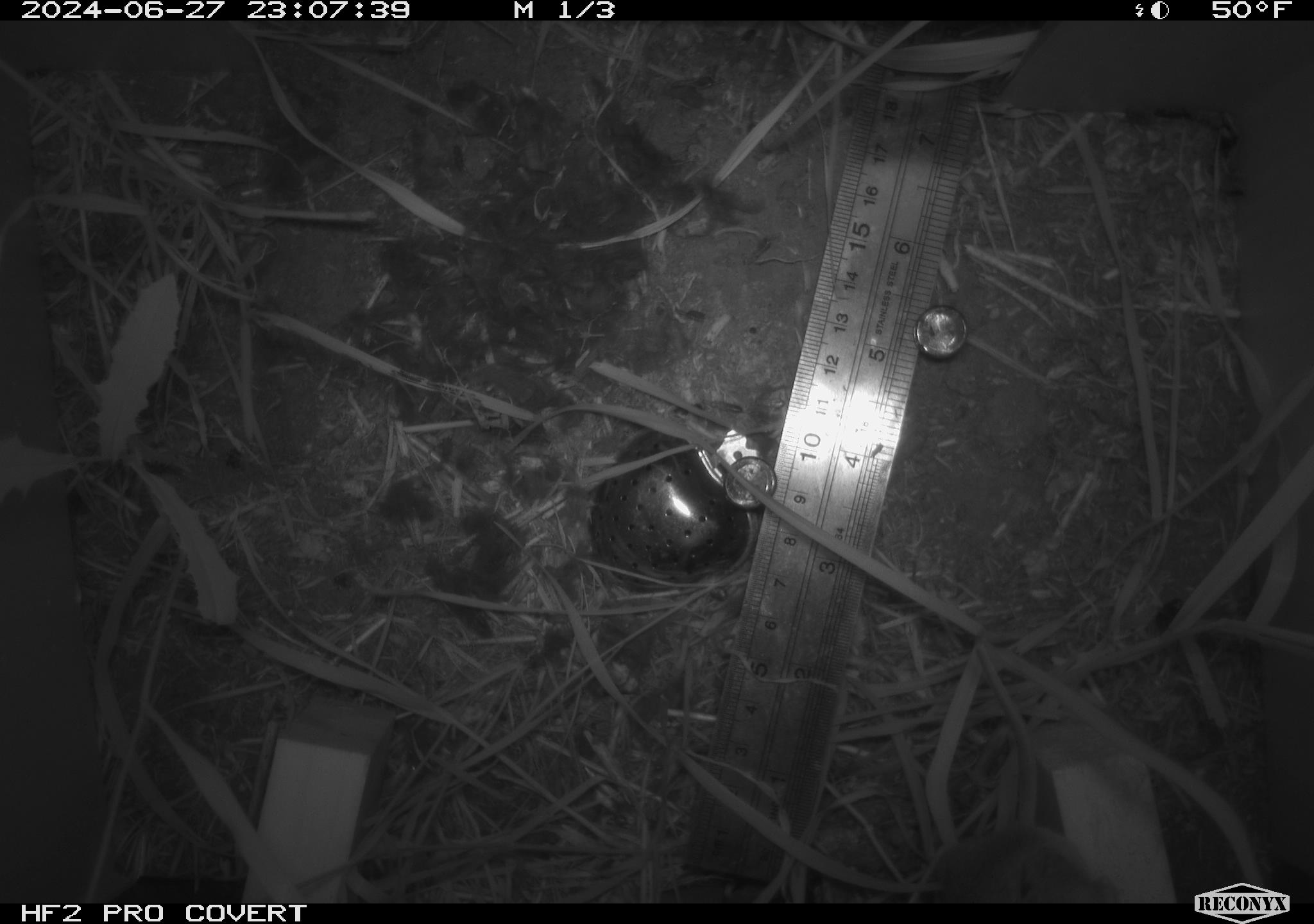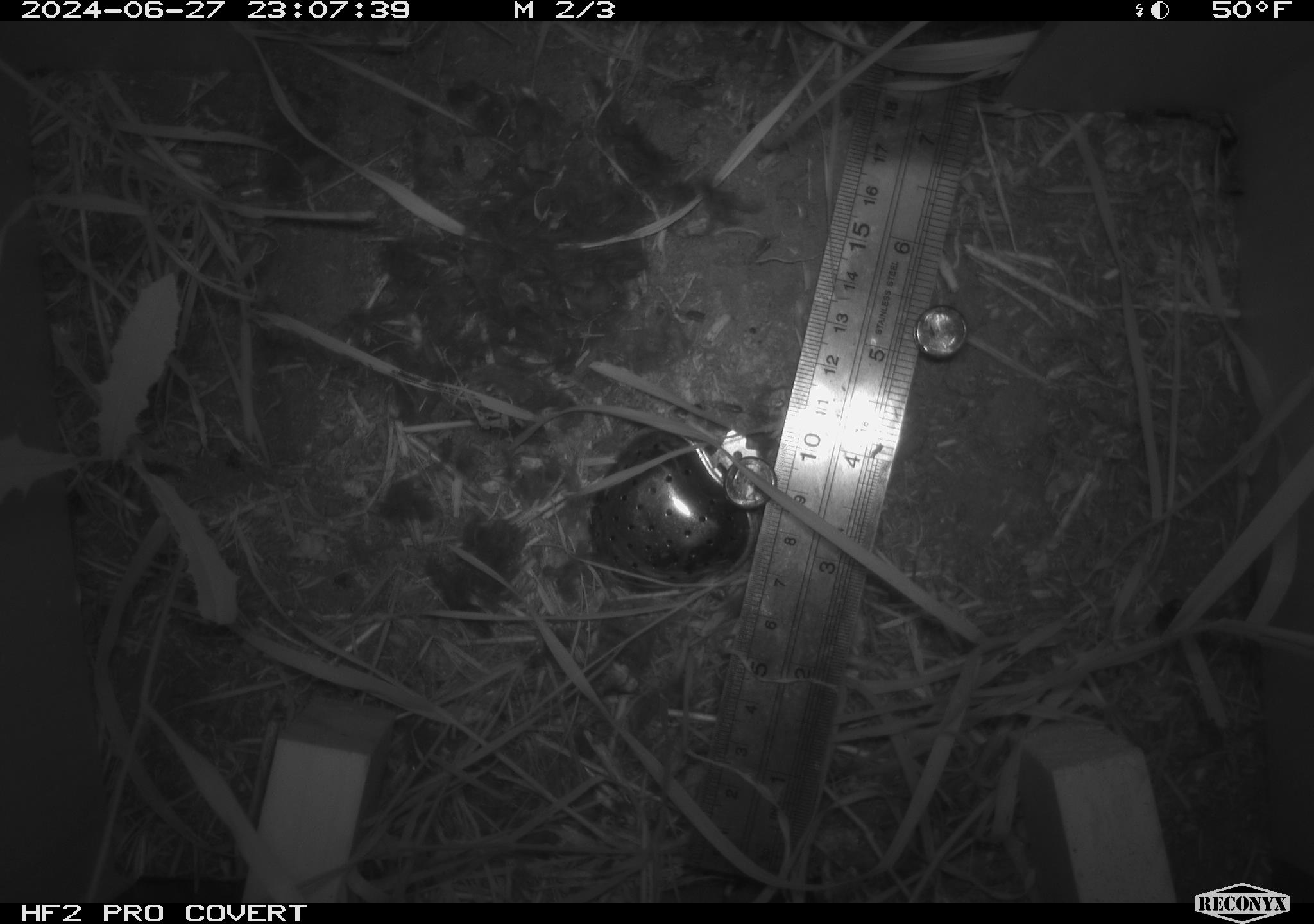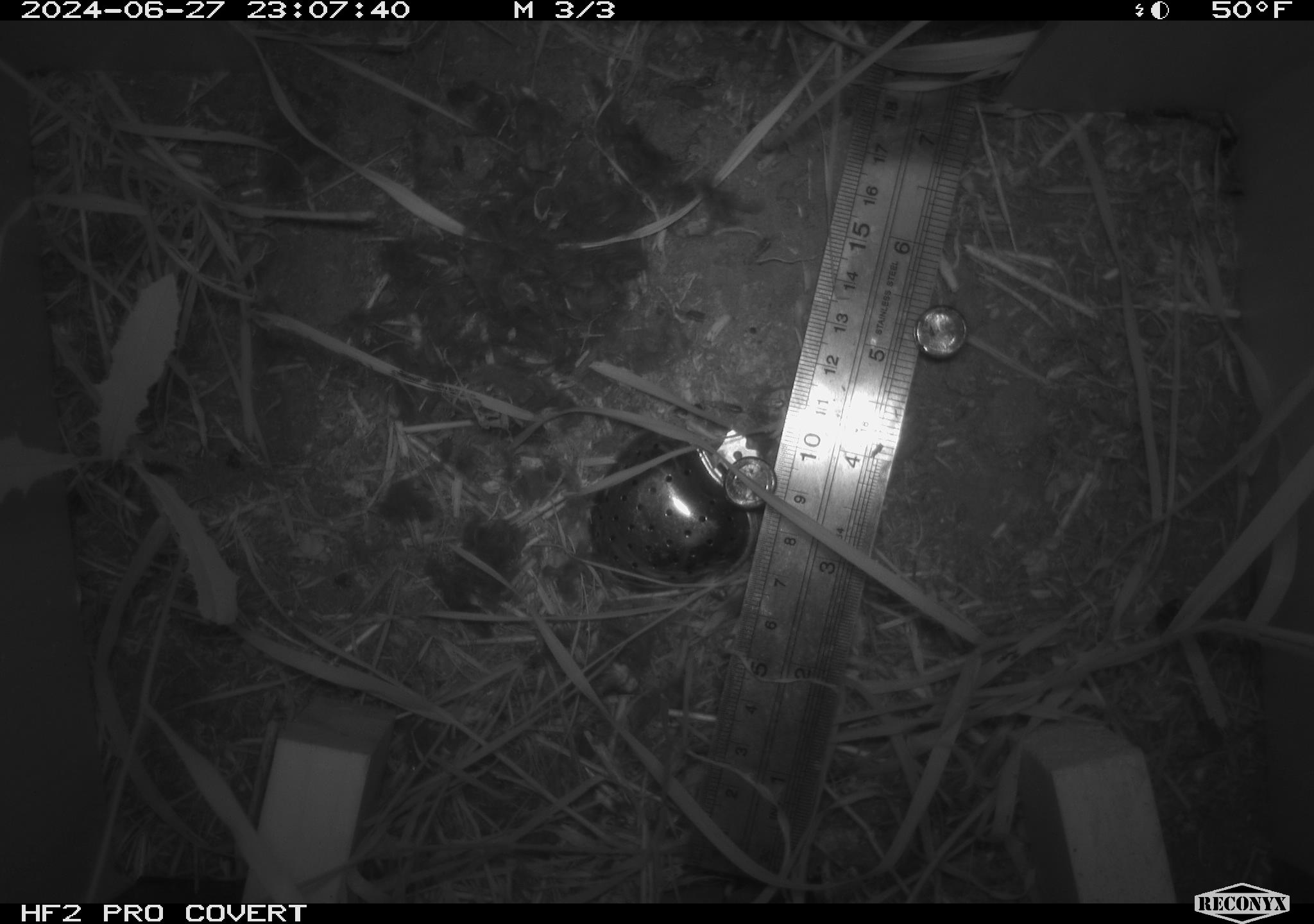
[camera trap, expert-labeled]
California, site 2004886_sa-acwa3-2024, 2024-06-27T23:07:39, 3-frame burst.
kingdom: Animalia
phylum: Chordata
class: Mammalia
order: Rodentia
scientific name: Rodentia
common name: mouse species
Mouse species (Rodentia).